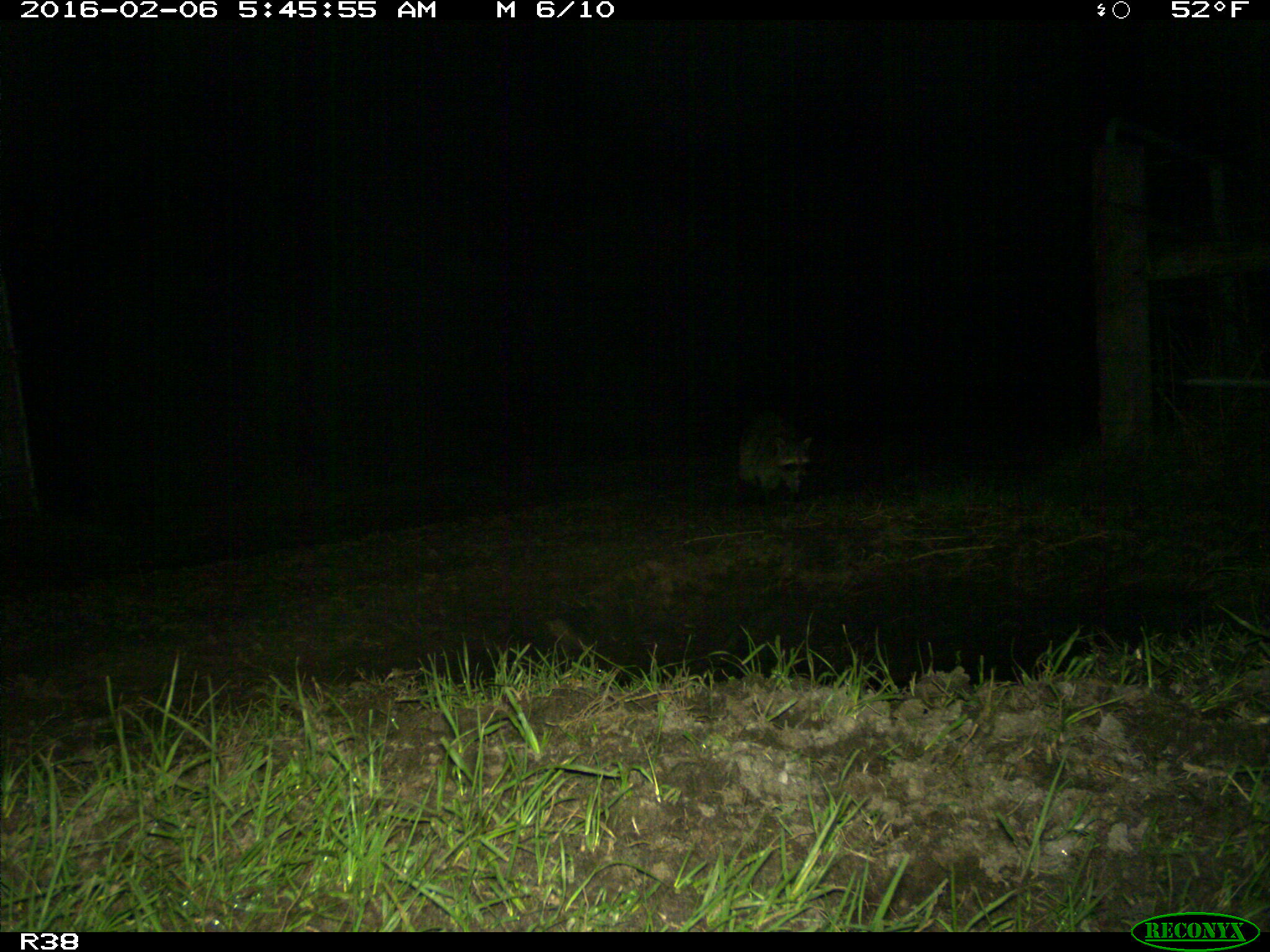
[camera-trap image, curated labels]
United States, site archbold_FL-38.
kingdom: Animalia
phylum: Chordata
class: Mammalia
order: Carnivora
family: Procyonidae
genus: Procyon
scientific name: Procyon lotor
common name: common raccoon